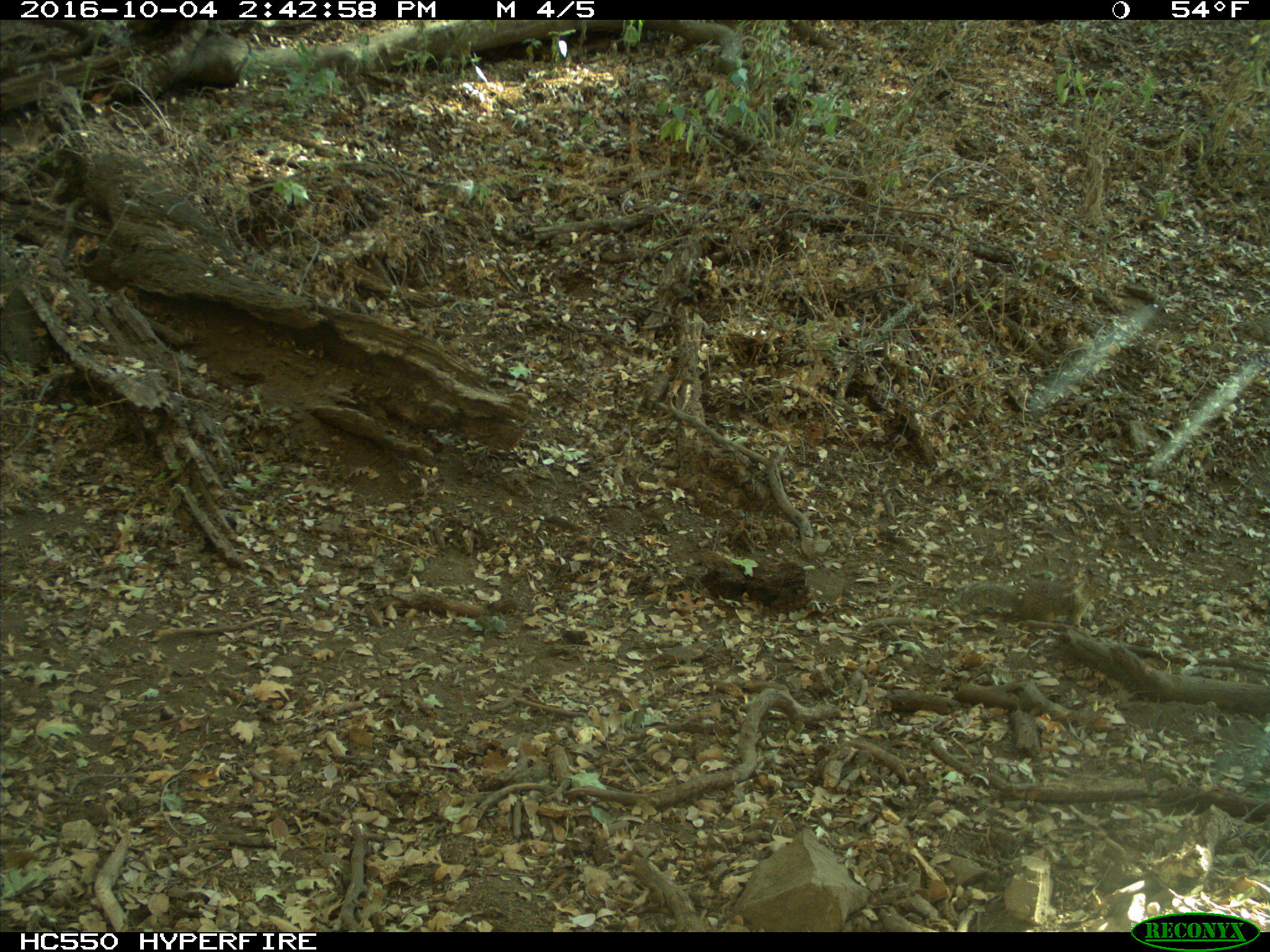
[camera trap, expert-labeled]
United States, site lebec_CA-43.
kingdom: Animalia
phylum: Chordata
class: Mammalia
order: Rodentia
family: Sciuridae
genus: Otospermophilus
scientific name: Otospermophilus beecheyi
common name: california ground squirrel